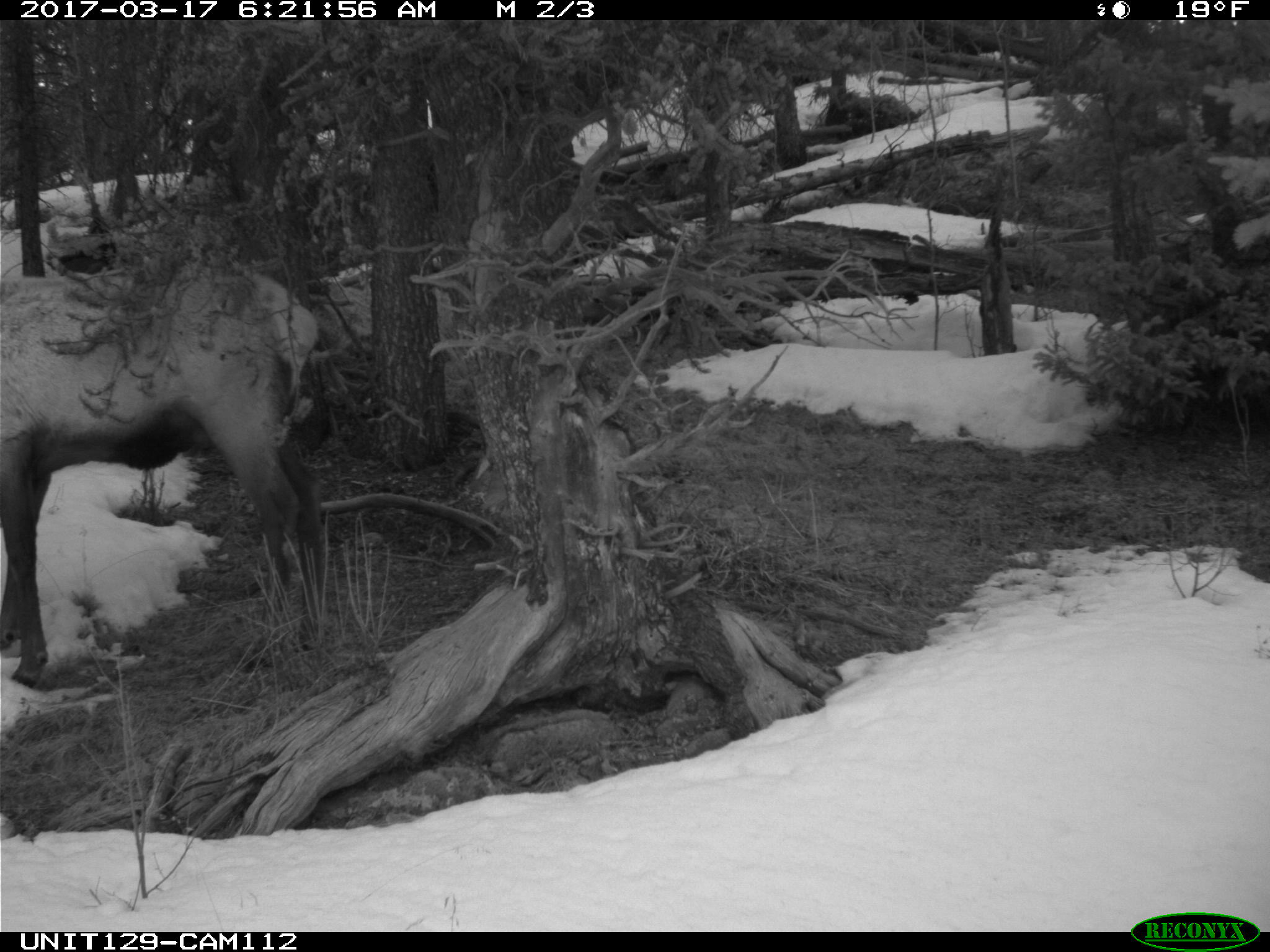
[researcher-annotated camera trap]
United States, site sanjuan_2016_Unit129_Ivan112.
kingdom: Animalia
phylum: Chordata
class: Mammalia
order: Artiodactyla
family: Cervidae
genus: Cervus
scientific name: Cervus elaphus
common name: red deer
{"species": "Cervus elaphus (red deer)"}